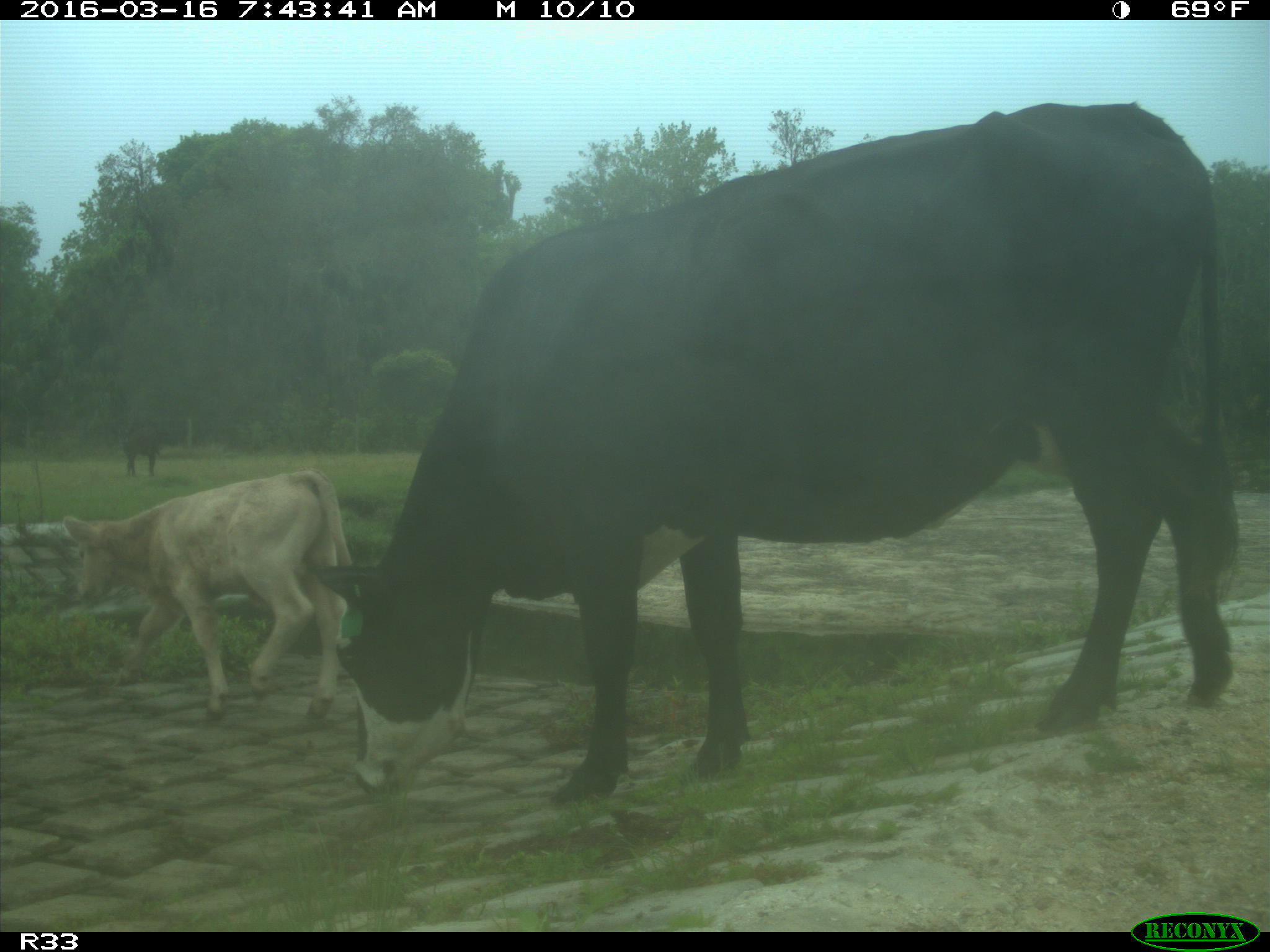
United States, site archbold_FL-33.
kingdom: Animalia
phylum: Chordata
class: Mammalia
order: Artiodactyla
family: Bovidae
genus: Bos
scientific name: Bos taurus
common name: domestic cow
Bos taurus (domestic cow).